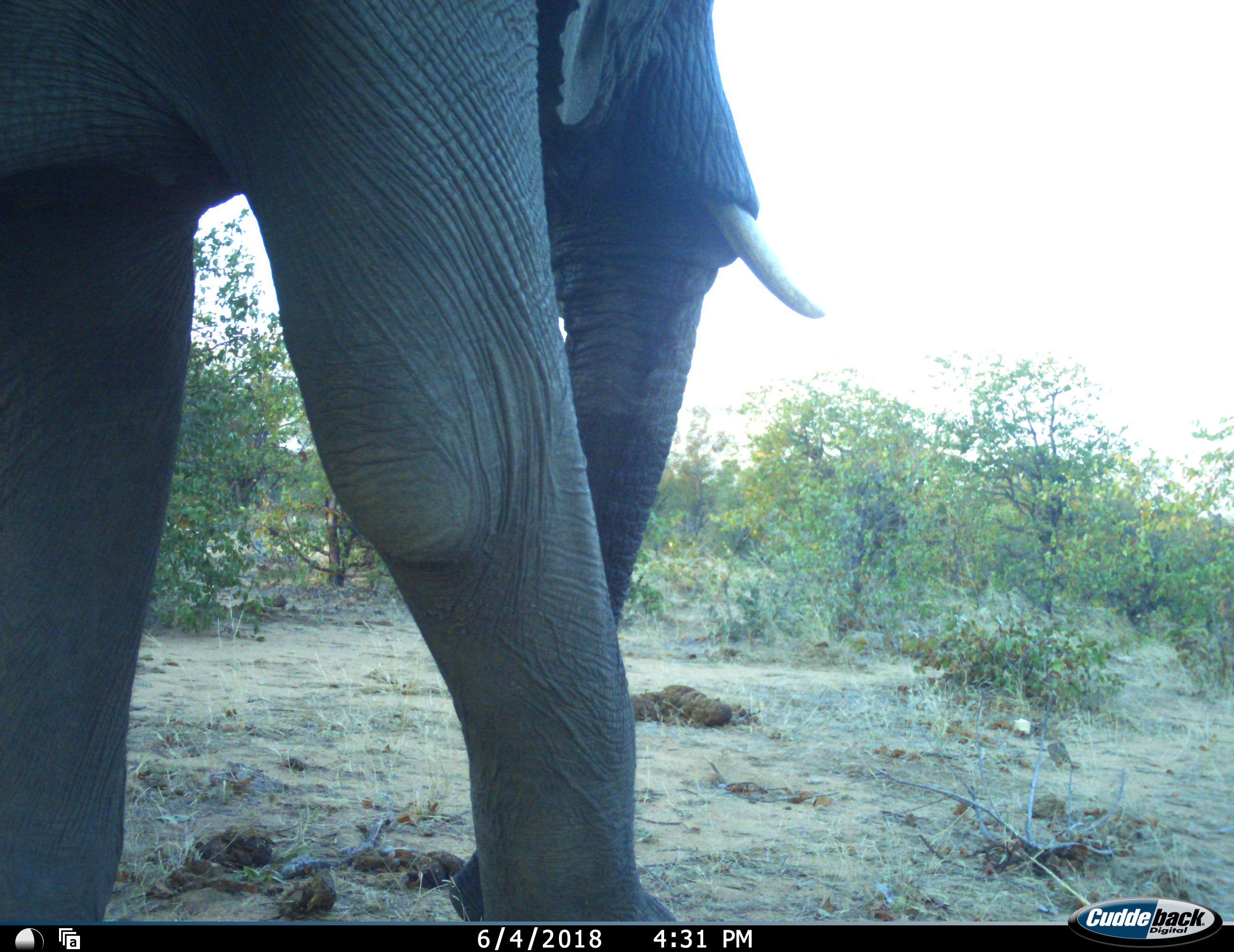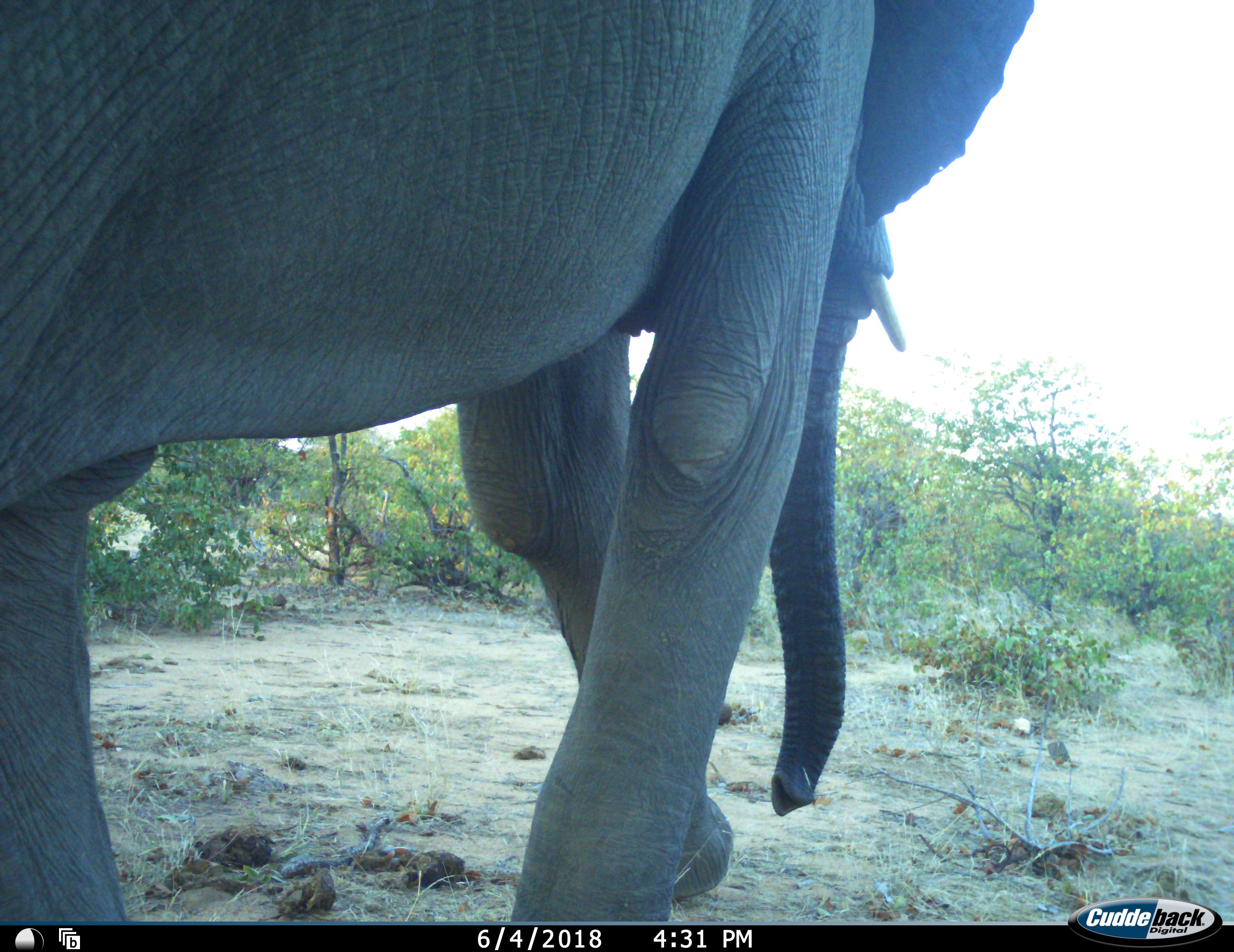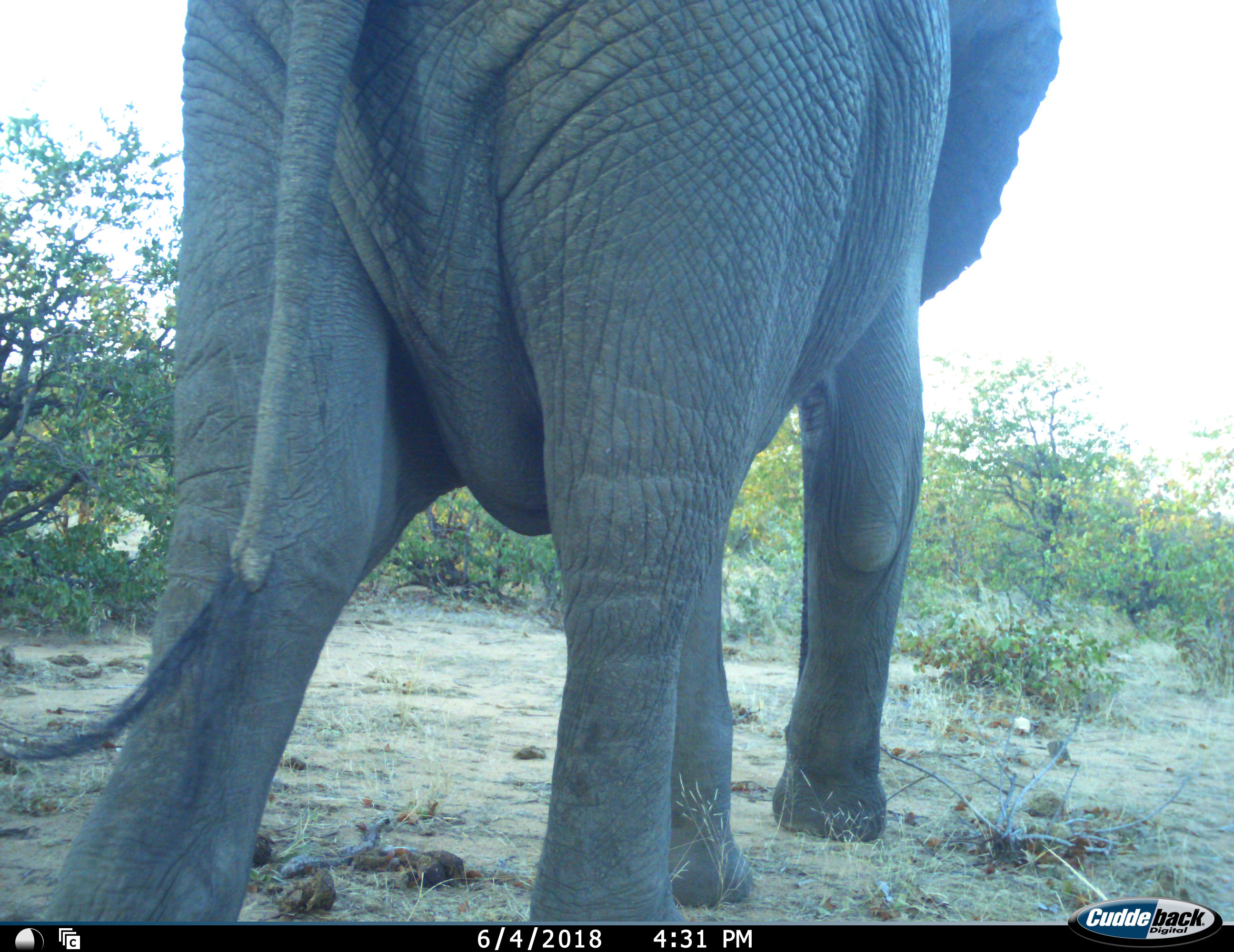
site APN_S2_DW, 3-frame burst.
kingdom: Animalia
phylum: Chordata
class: Mammalia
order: Proboscidea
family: Elephantidae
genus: Loxodonta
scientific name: Loxodonta africana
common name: african bush elephant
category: elephant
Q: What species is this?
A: Elephant (african bush elephant) (Loxodonta africana).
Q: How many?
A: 1.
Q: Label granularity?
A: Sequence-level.